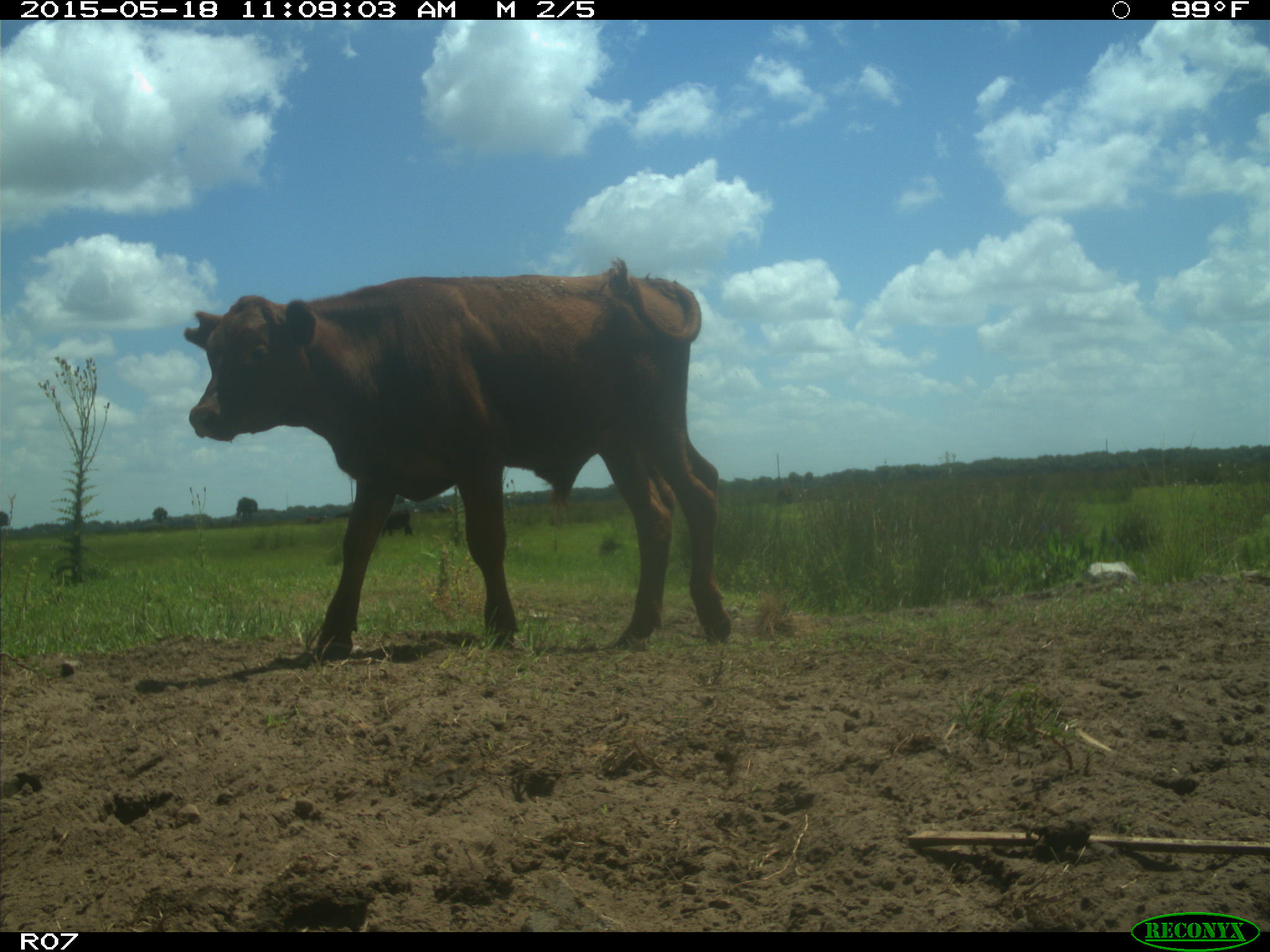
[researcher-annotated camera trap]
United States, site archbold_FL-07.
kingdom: Animalia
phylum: Chordata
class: Mammalia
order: Artiodactyla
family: Bovidae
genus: Bos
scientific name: Bos taurus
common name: domestic cow